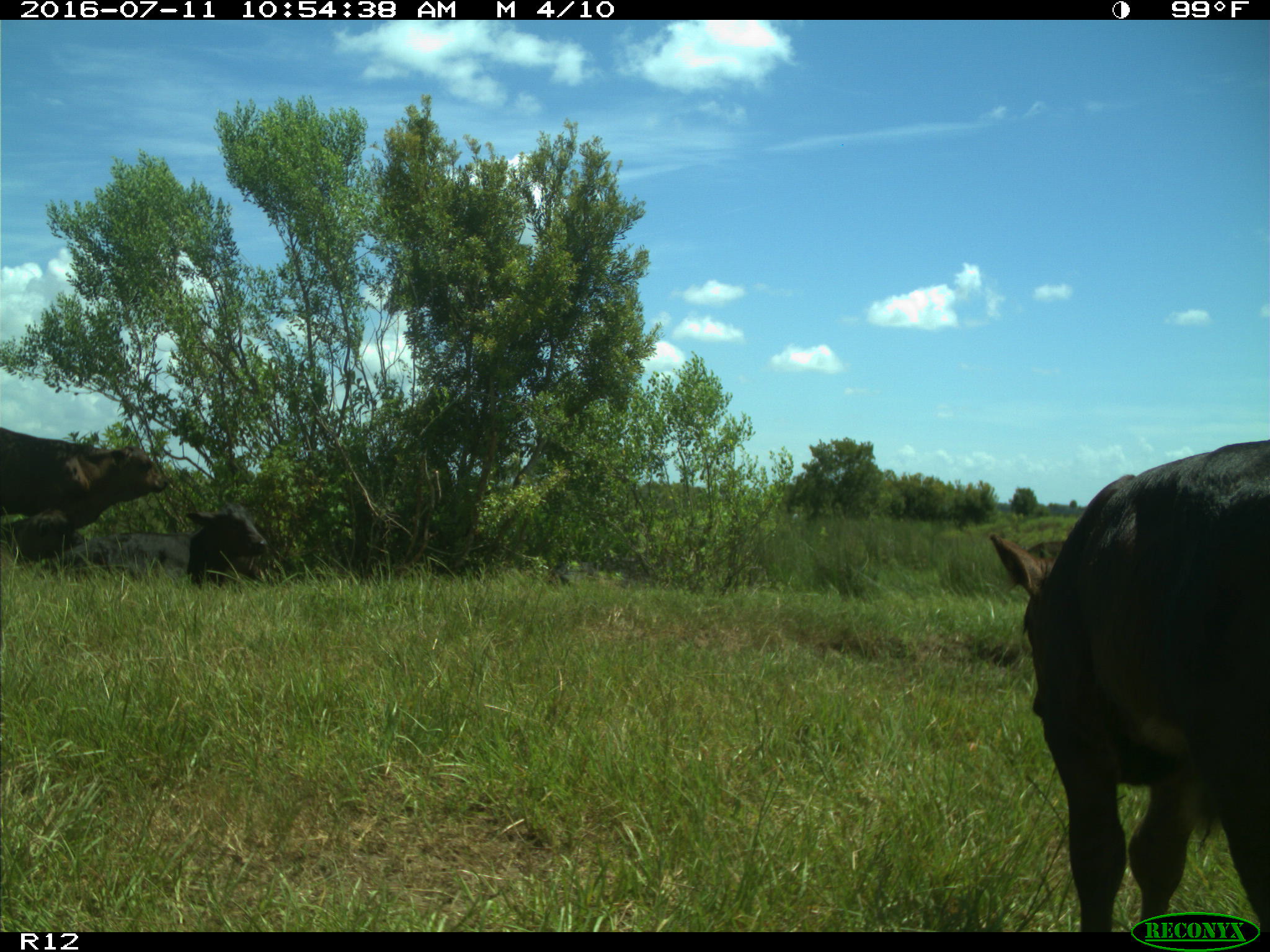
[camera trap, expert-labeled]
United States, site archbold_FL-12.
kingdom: Animalia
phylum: Chordata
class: Mammalia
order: Artiodactyla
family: Bovidae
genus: Bos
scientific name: Bos taurus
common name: domestic cow